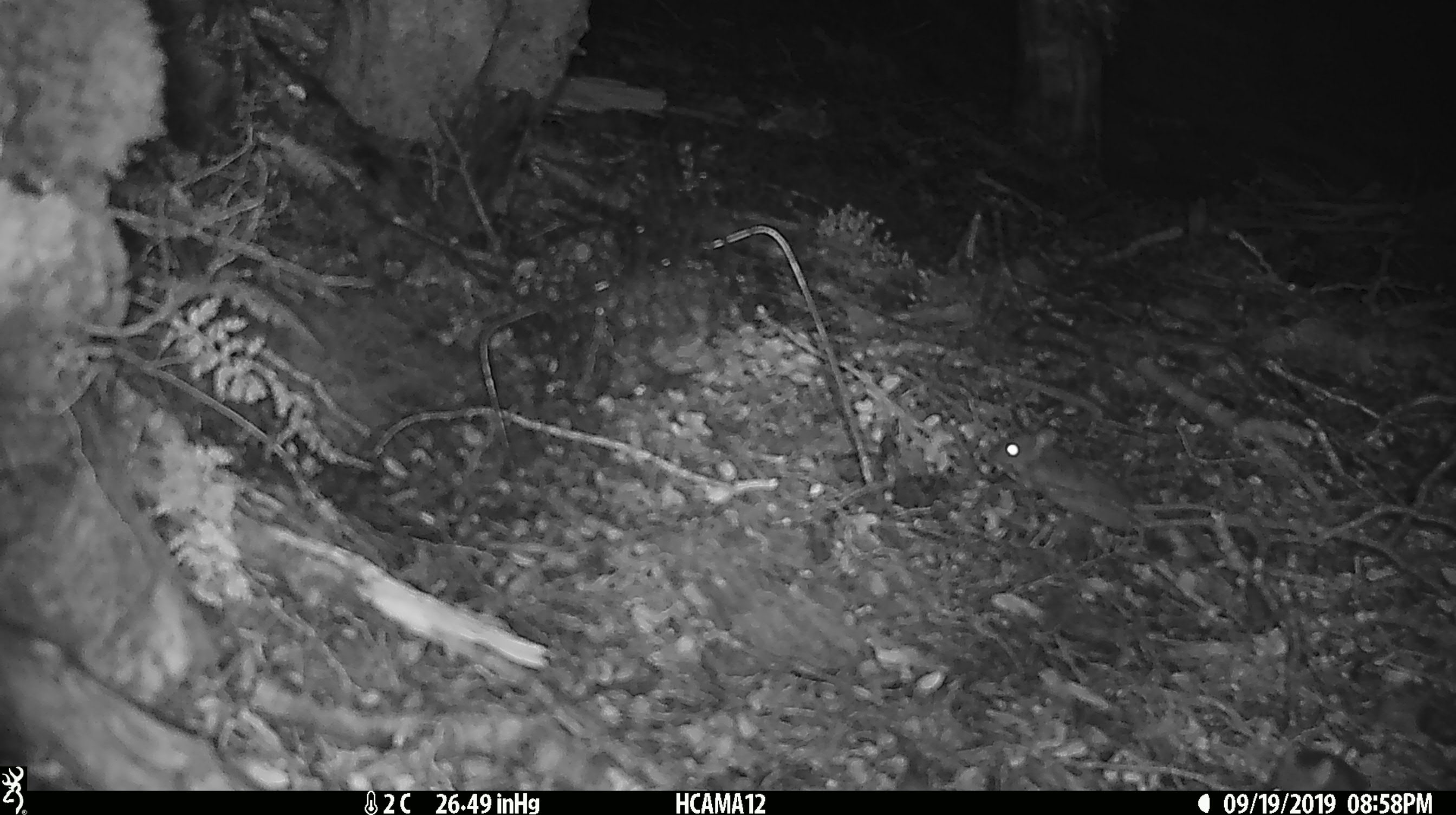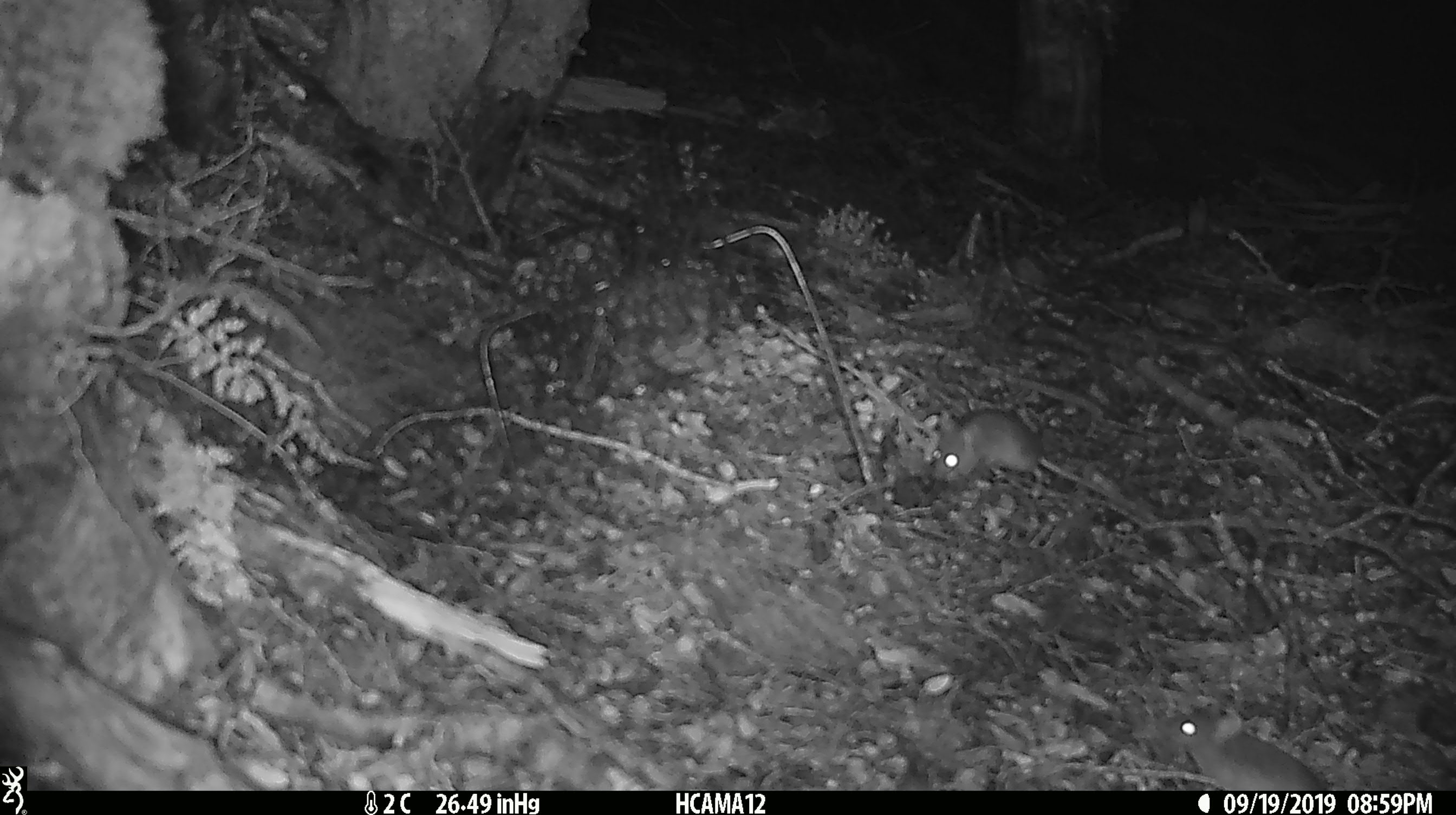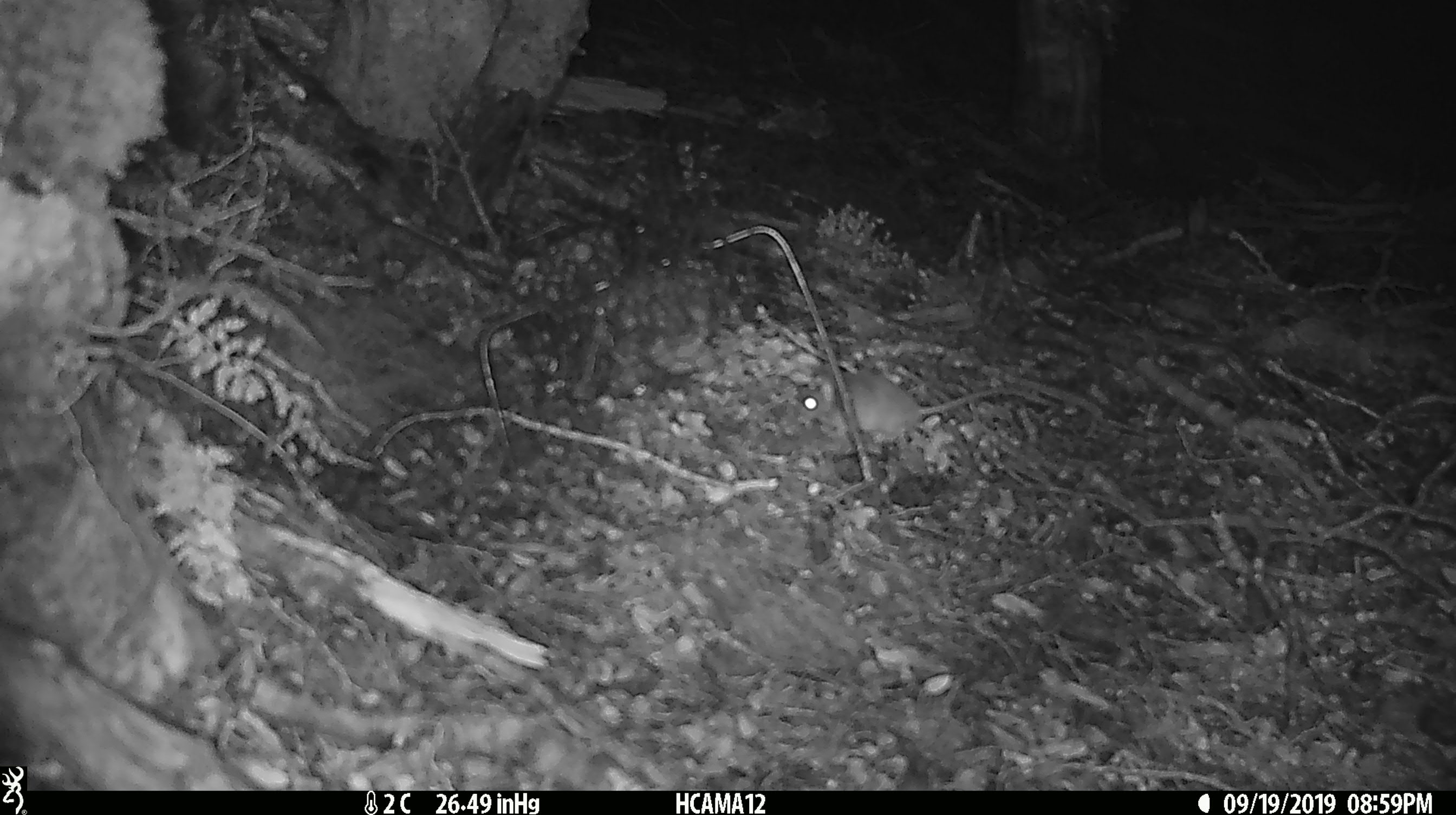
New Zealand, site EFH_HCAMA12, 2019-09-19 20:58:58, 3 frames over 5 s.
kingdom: Animalia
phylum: Chordata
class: Mammalia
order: Rodentia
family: Muridae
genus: Mus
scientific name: Mus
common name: mouse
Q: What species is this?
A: Mouse (Mus).